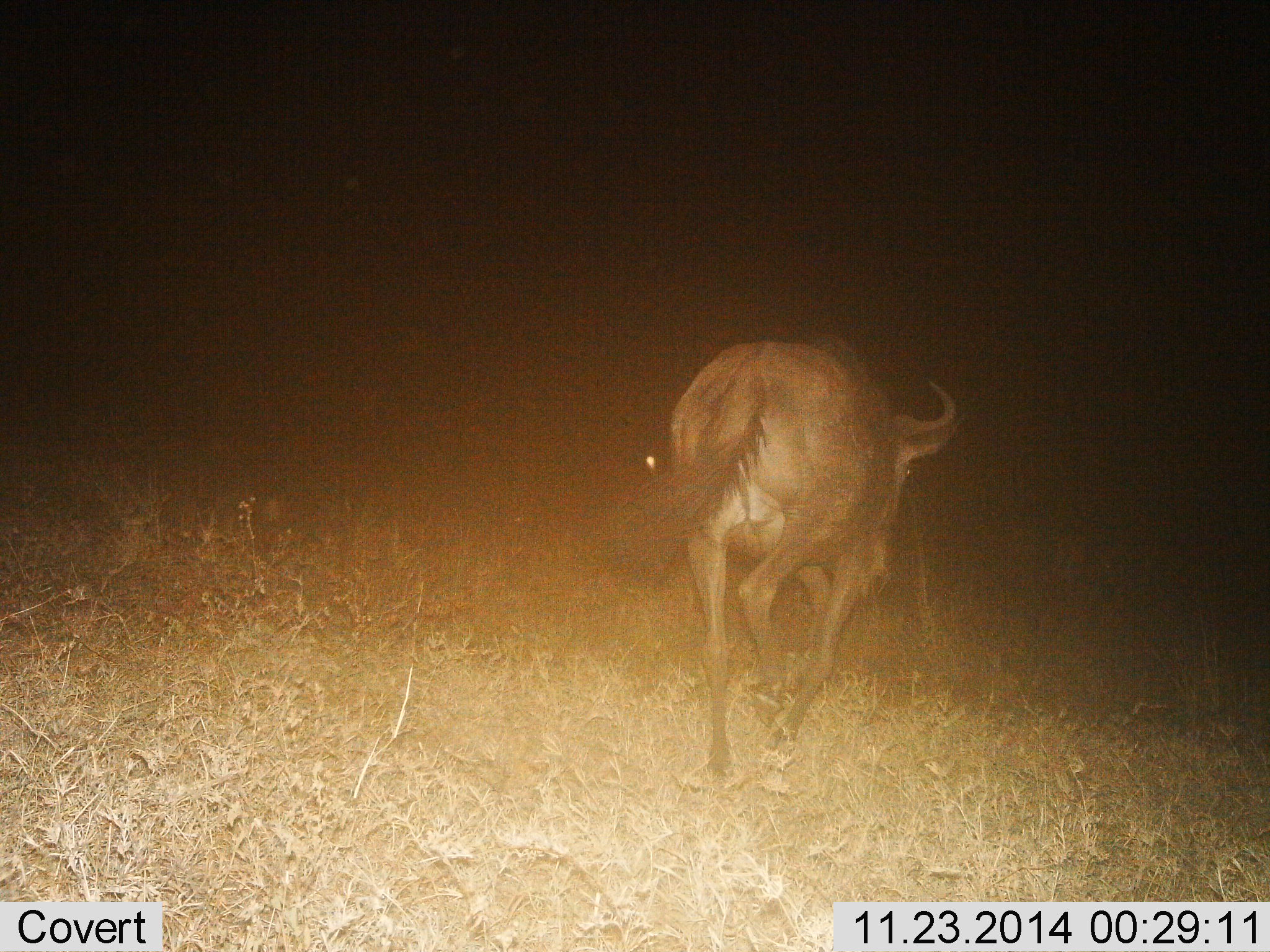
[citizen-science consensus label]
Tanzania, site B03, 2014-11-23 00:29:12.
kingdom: Animalia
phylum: Chordata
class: Mammalia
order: Artiodactyla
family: Bovidae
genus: Connochaetes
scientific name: Connochaetes taurinus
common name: blue wildebeest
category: wildebeest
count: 1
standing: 10%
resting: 0%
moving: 90%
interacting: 0%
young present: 0%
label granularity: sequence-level